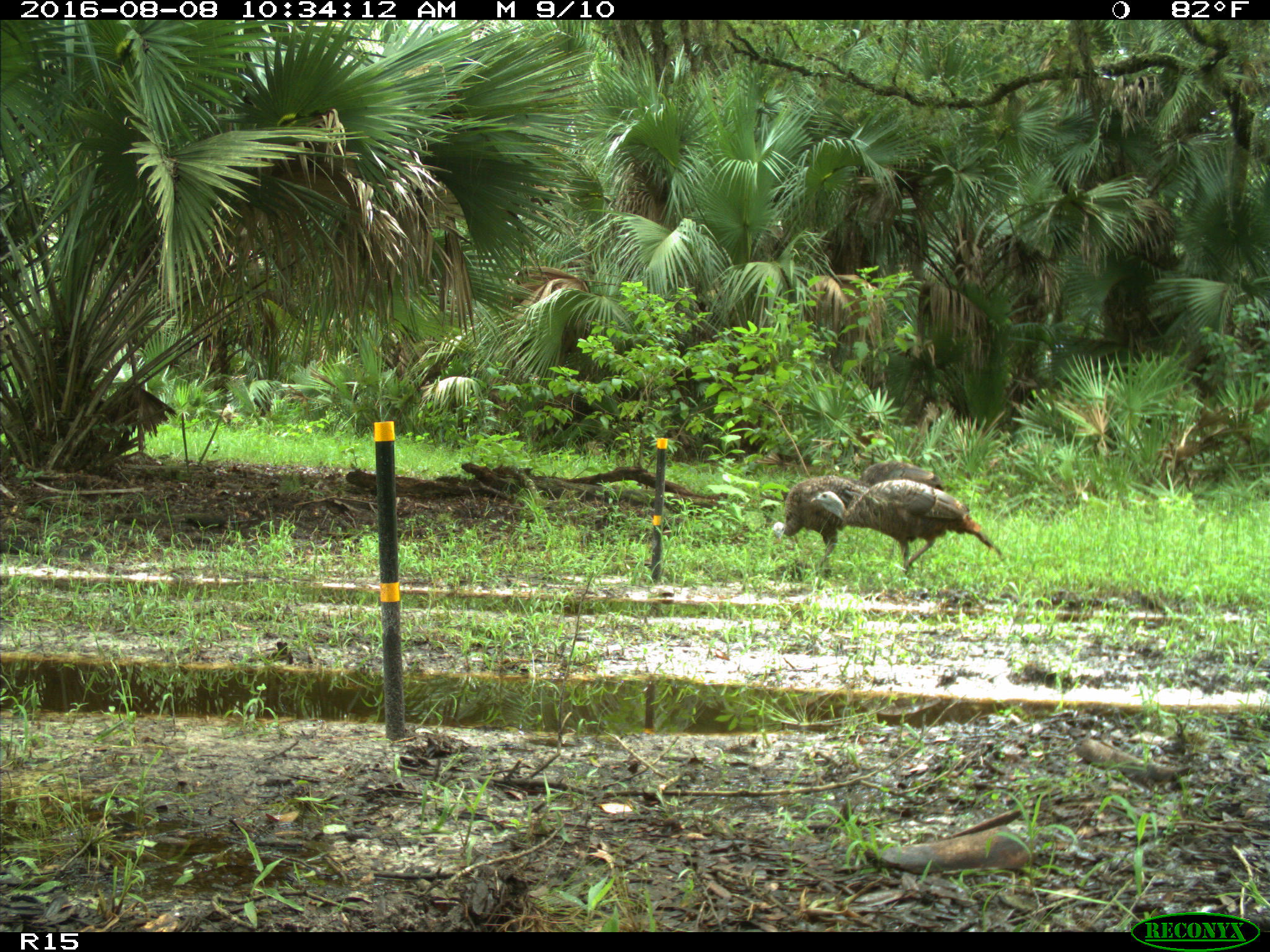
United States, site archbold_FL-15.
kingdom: Animalia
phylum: Chordata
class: Aves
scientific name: Aves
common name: birds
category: unidentified bird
Unidentified bird (birds) (Aves).